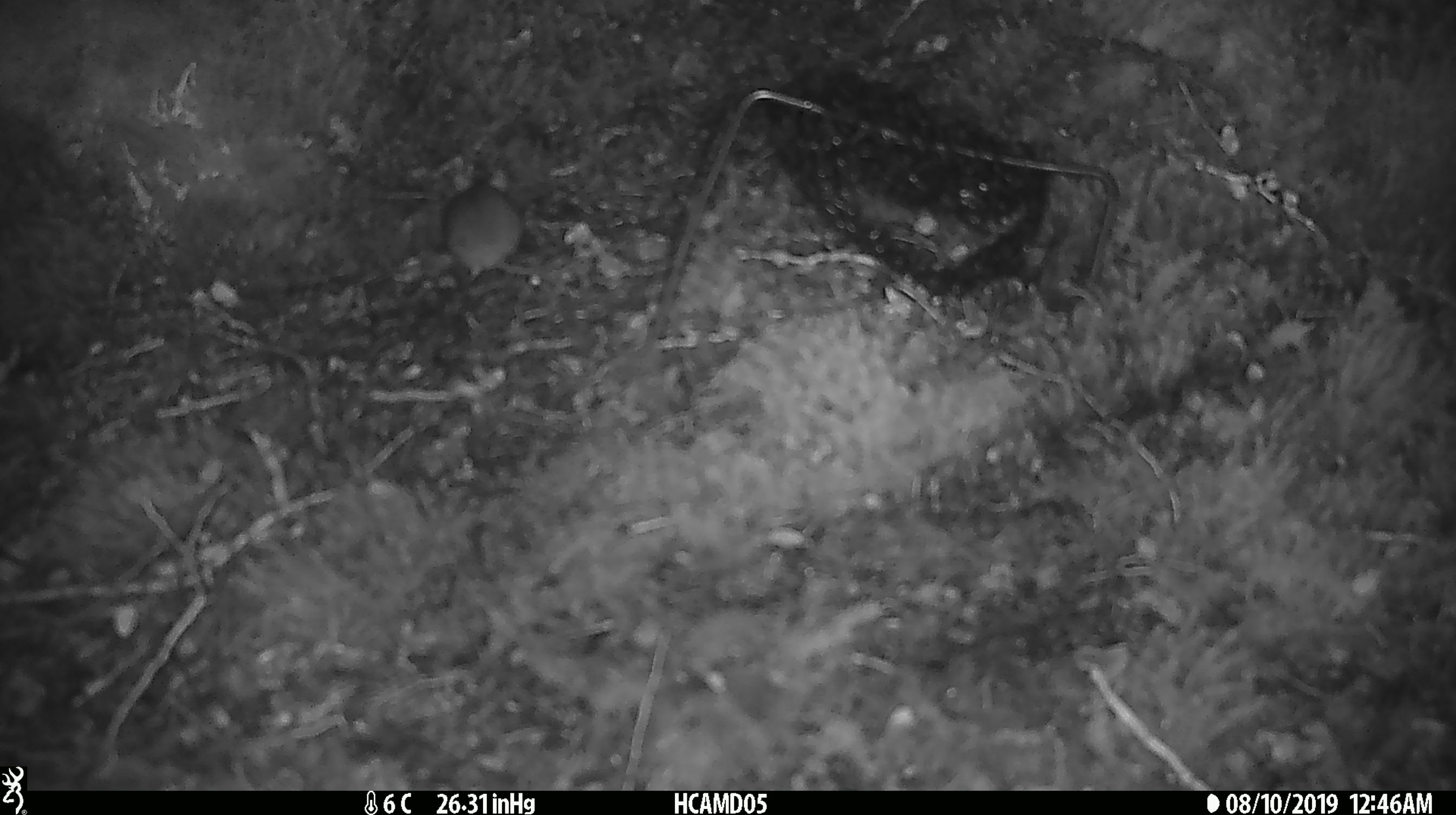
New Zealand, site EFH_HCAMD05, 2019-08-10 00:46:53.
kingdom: Animalia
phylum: Chordata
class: Mammalia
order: Rodentia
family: Muridae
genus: Mus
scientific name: Mus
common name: mouse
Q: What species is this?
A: Mouse (Mus).